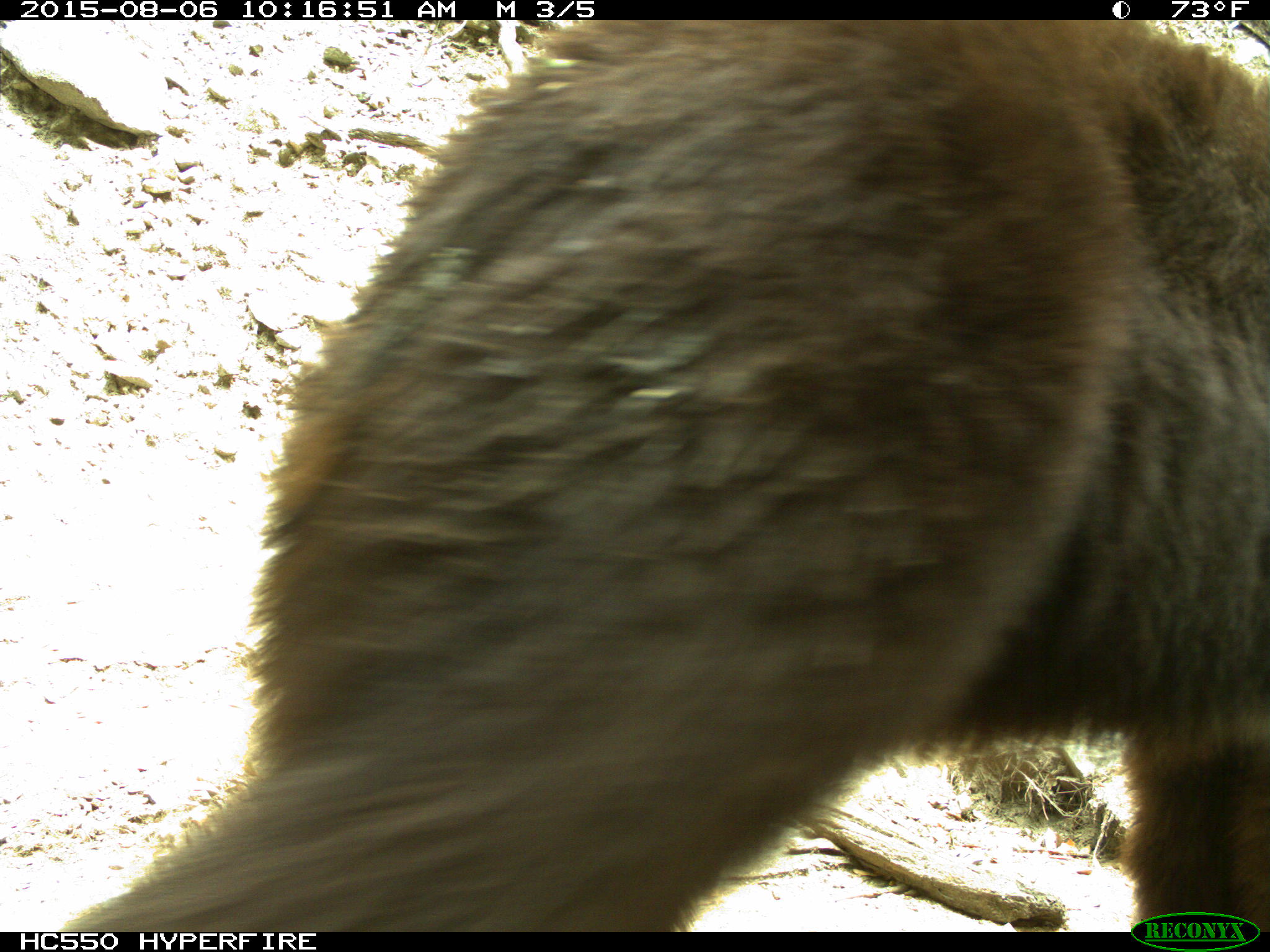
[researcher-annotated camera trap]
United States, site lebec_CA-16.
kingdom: Animalia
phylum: Chordata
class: Mammalia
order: Carnivora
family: Ursidae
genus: Ursus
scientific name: Ursus americanus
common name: american black bear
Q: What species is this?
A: Ursus americanus (american black bear).